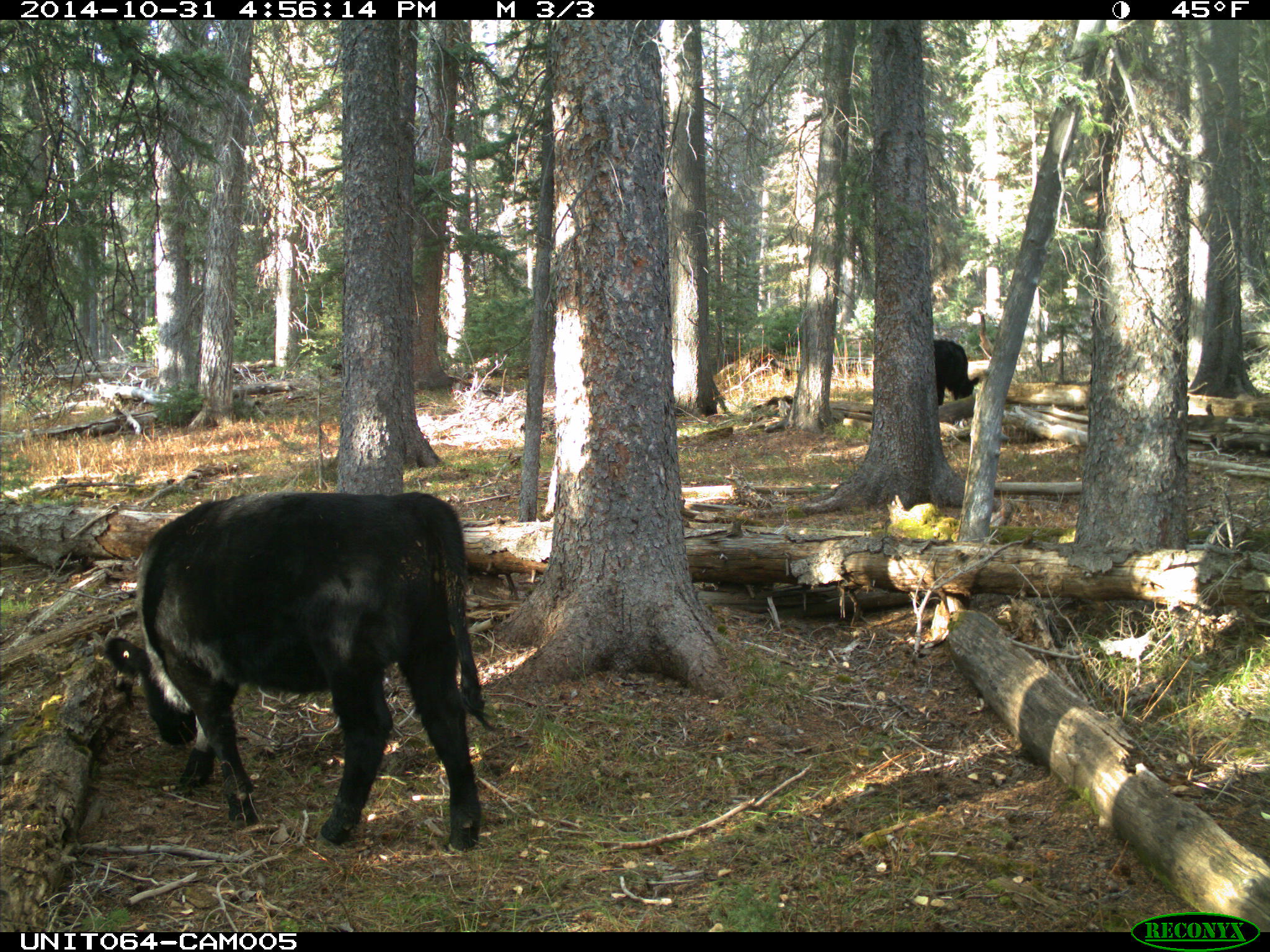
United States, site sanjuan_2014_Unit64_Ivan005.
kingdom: Animalia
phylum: Chordata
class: Mammalia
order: Artiodactyla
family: Bovidae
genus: Bos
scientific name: Bos taurus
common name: domestic cow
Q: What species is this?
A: Bos taurus (domestic cow).